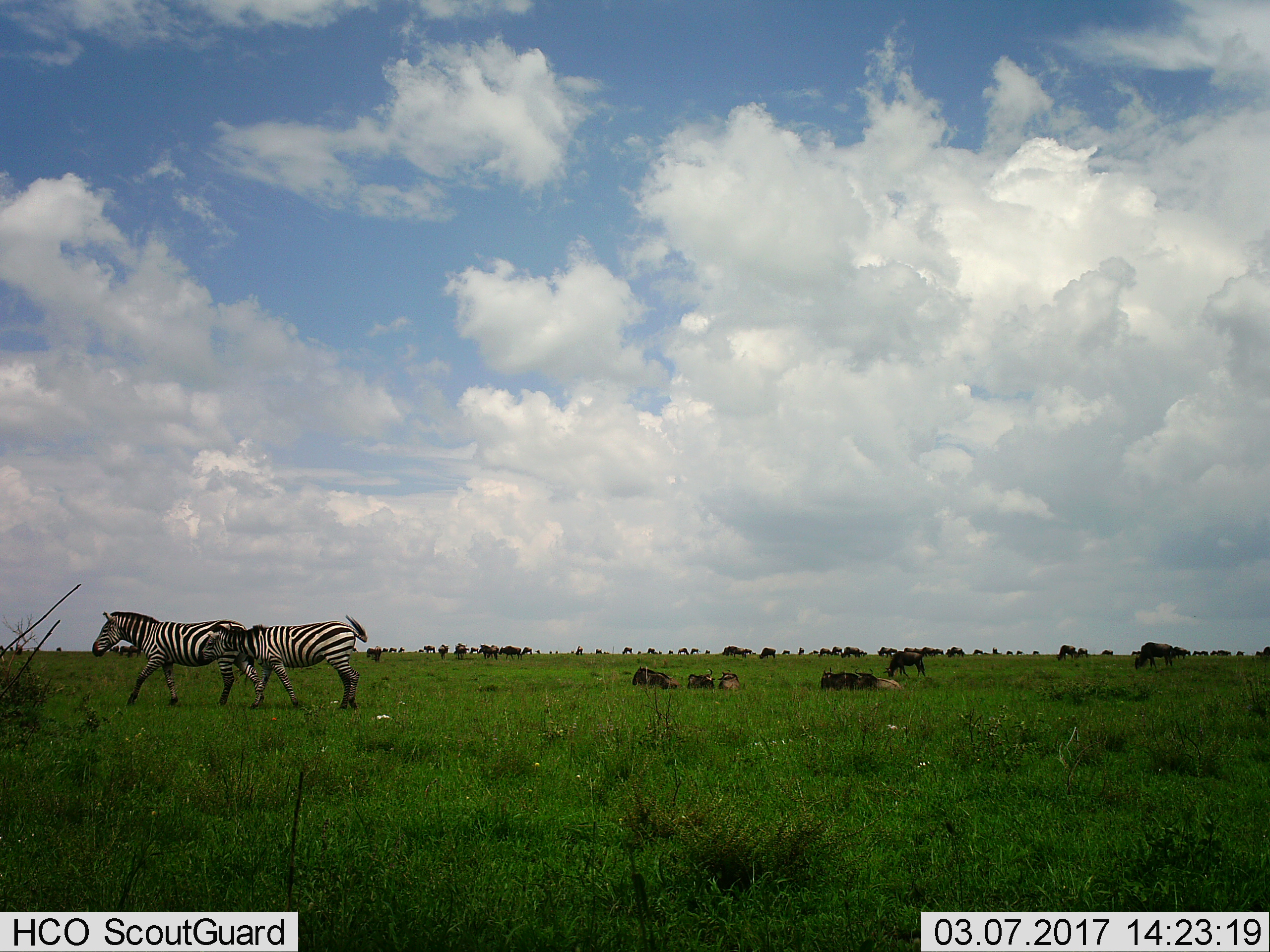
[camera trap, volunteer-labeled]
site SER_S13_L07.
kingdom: Animalia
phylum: Chordata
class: Mammalia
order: Perissodactyla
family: Equidae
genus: Equus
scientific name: Equus quagga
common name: plains zebra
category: zebraplains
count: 2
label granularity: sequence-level